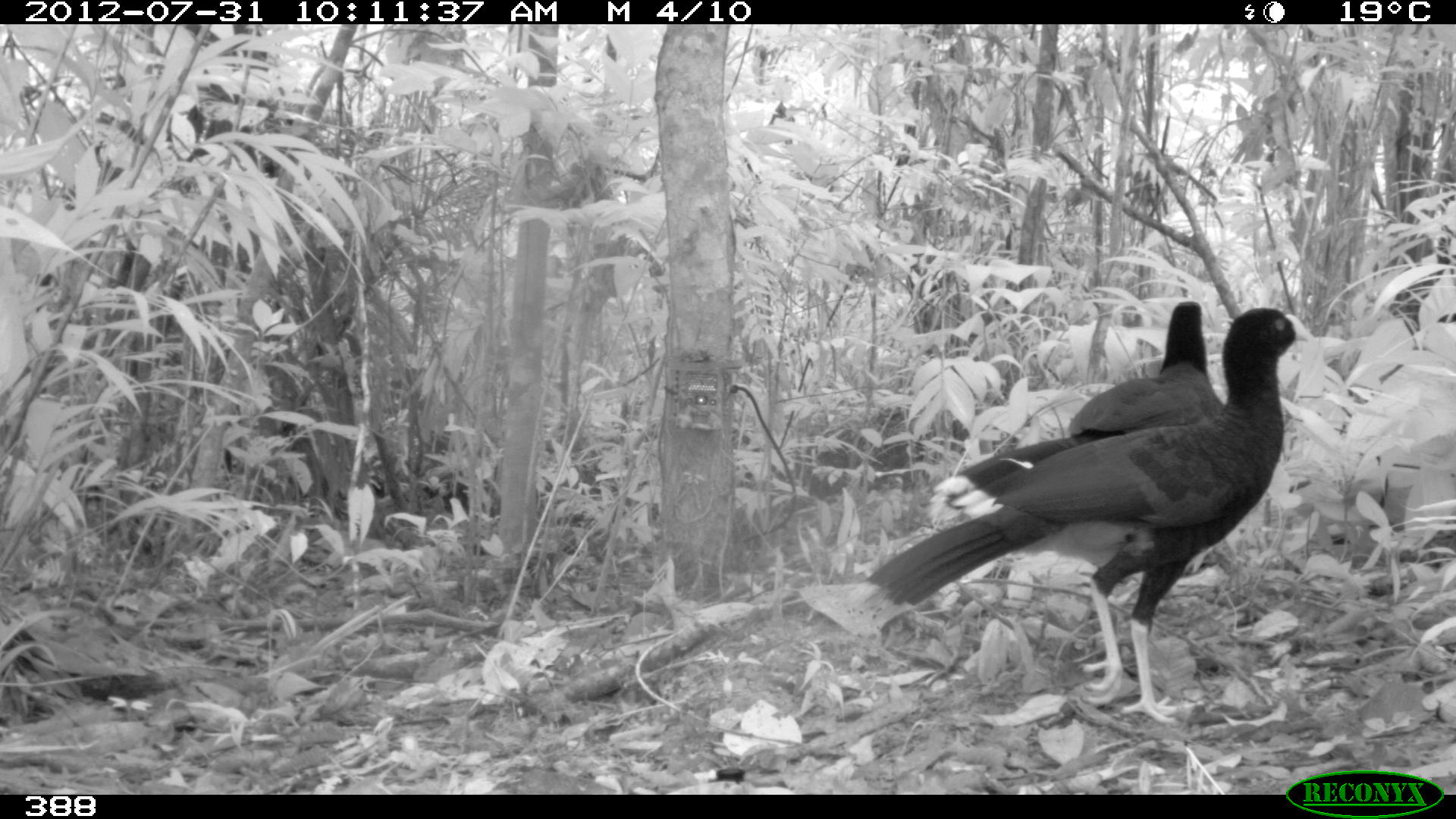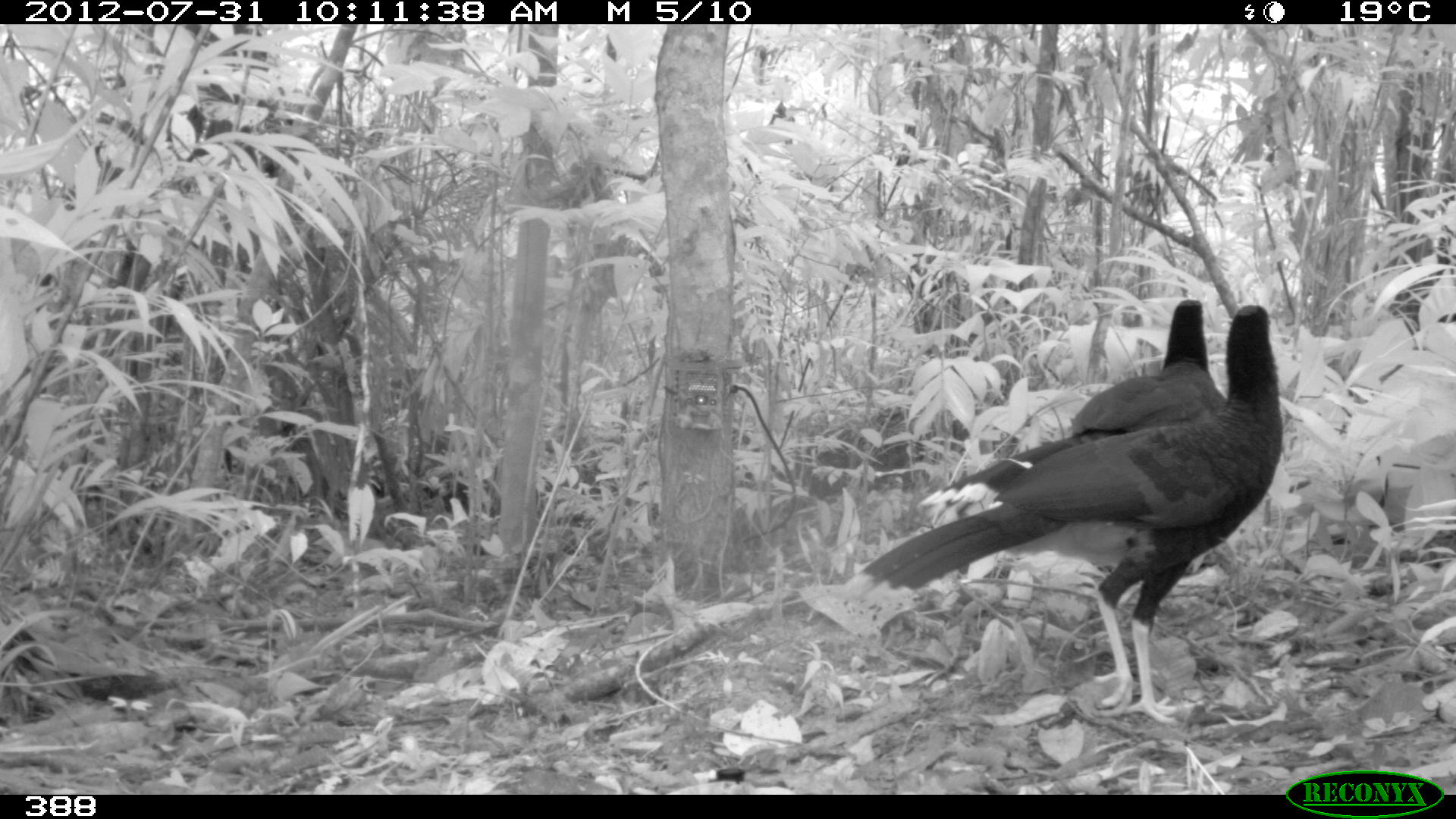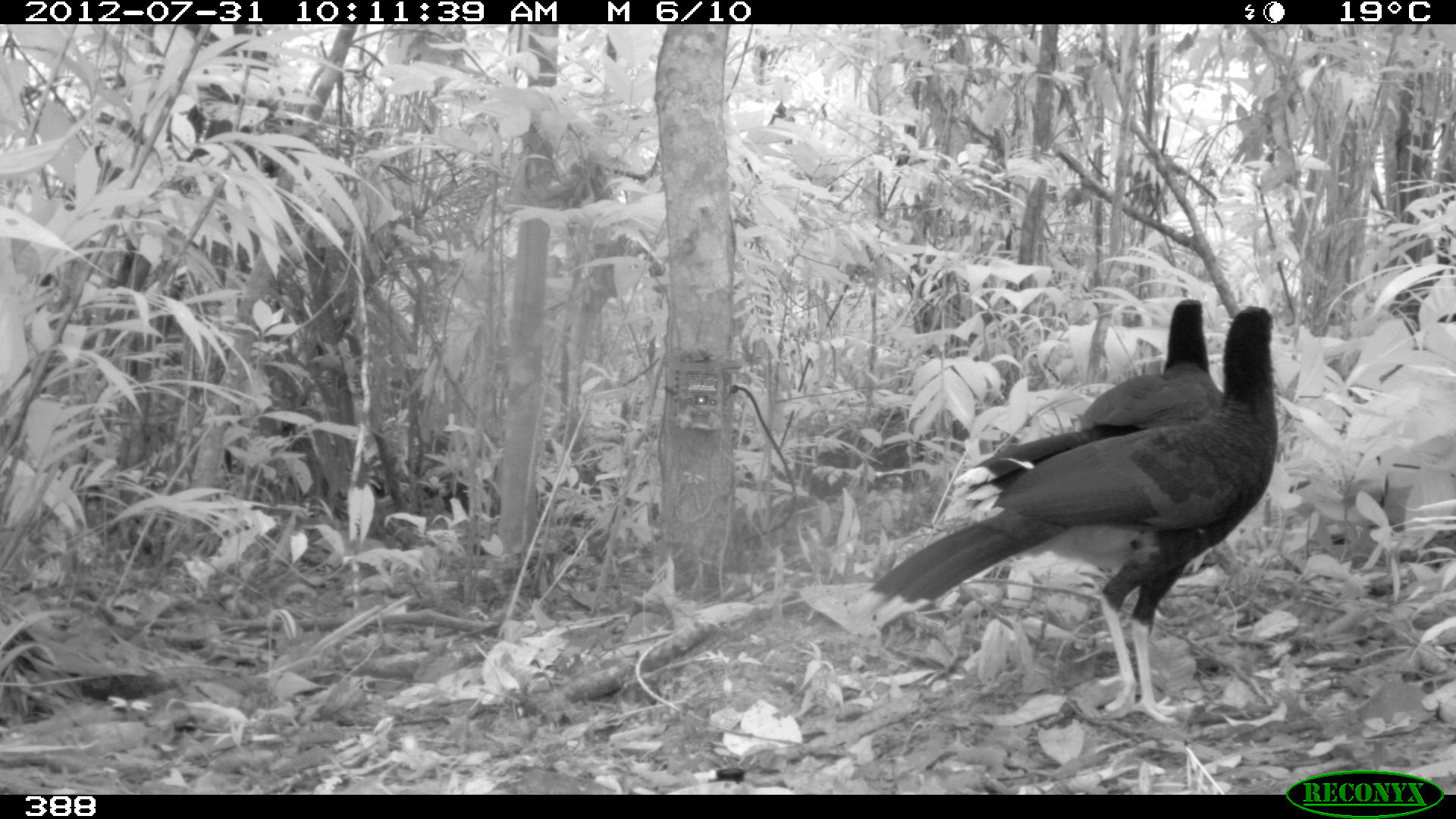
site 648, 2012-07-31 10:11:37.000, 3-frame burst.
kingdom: Animalia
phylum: Chordata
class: Aves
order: Galliformes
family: Cracidae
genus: Mitu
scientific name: Mitu tuberosum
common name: razor-billed curassow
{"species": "Mitu tuberosum (razor-billed curassow)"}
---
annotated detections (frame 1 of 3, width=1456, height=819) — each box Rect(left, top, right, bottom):
mitu tuberosum: Rect(842, 307, 1315, 725); Rect(924, 300, 1228, 529)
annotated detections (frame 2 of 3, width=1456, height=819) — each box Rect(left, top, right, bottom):
mitu tuberosum: Rect(837, 303, 1282, 726); Rect(912, 298, 1220, 517)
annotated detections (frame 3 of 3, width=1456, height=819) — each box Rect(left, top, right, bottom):
mitu tuberosum: Rect(848, 306, 1280, 726); Rect(941, 295, 1227, 524)